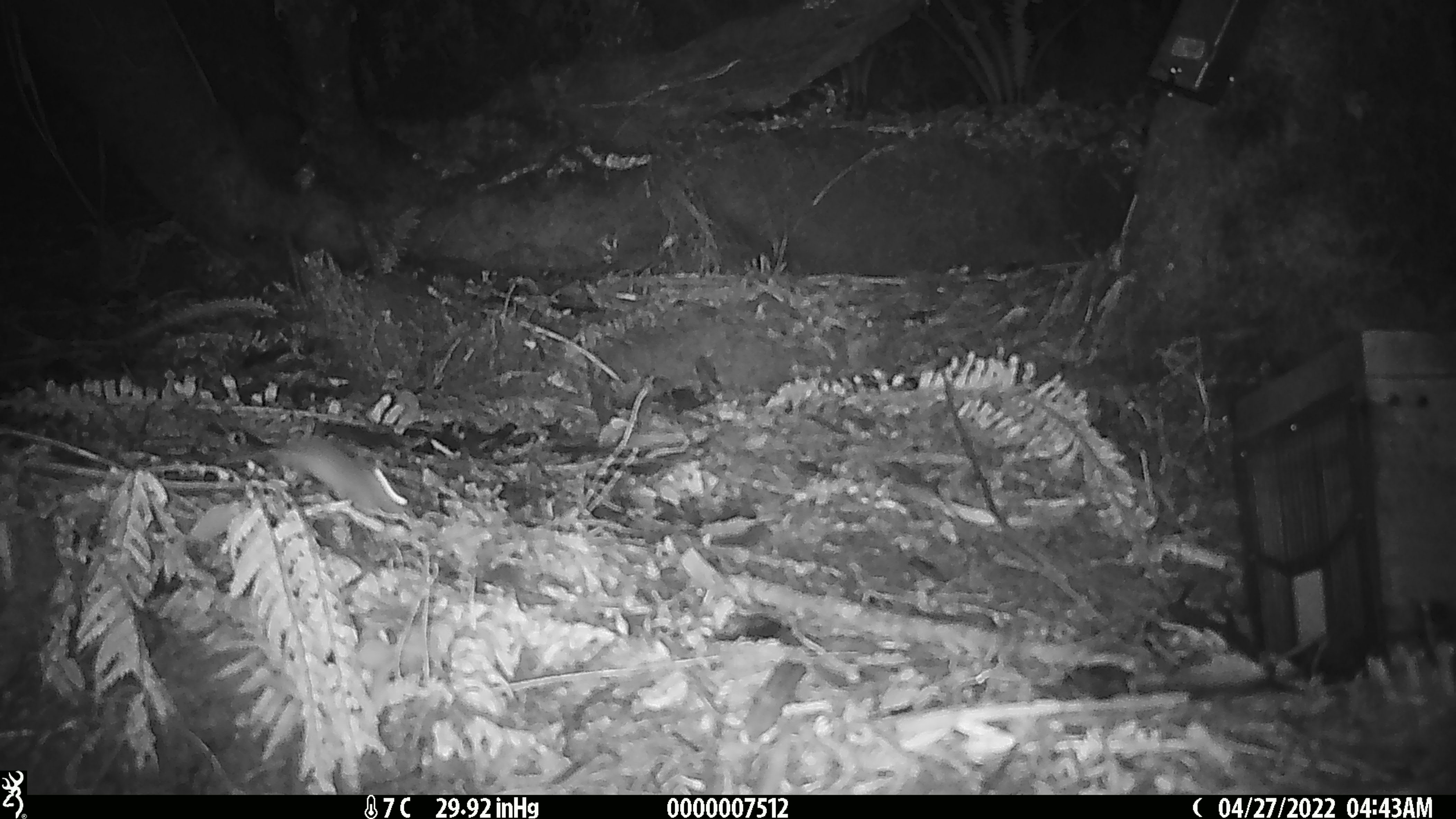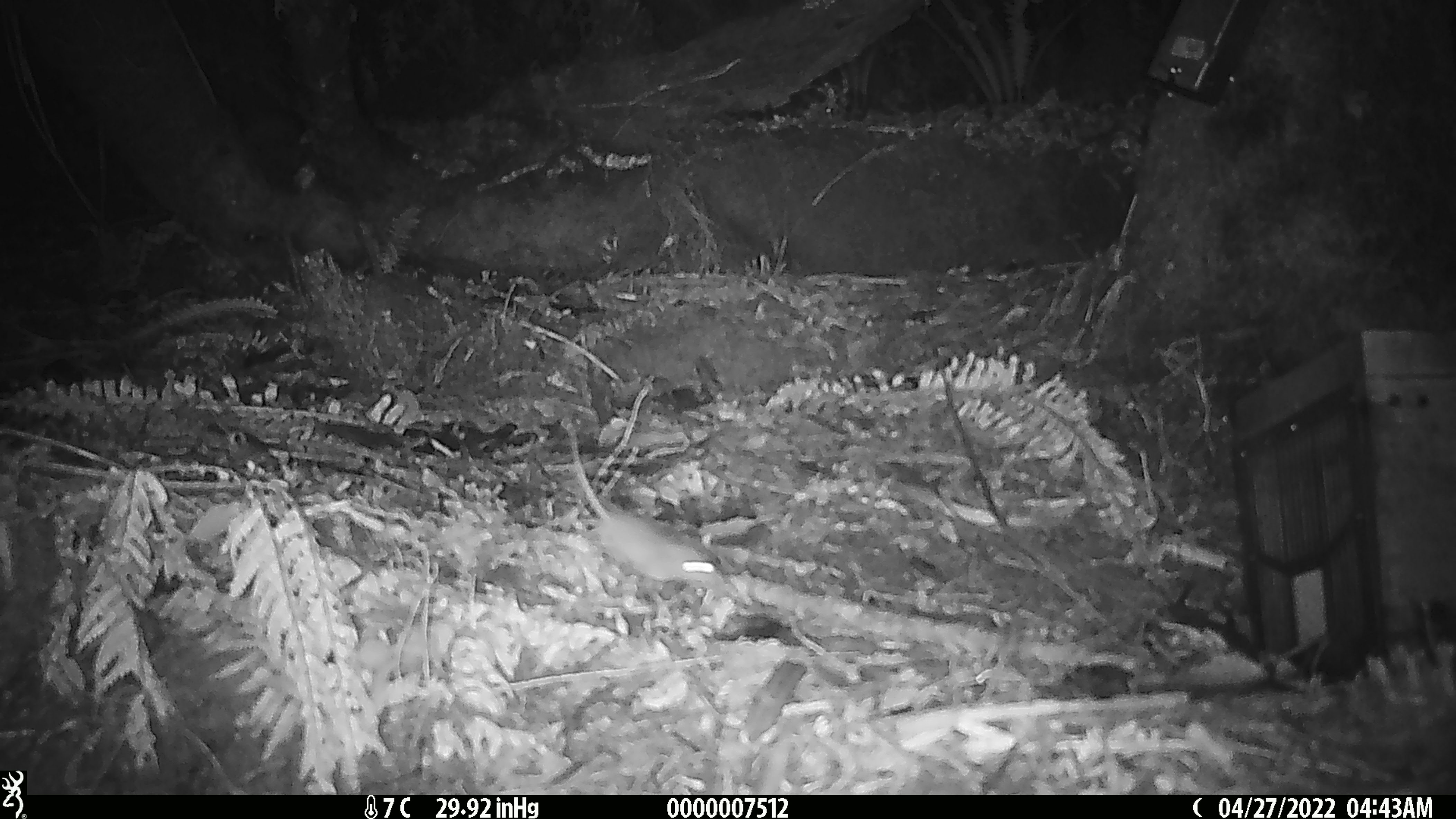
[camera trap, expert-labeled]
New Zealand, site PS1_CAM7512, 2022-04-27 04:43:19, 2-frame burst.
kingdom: Animalia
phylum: Chordata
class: Mammalia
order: Rodentia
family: Muridae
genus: Mus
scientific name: Mus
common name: mouse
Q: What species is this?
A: Mouse (Mus).